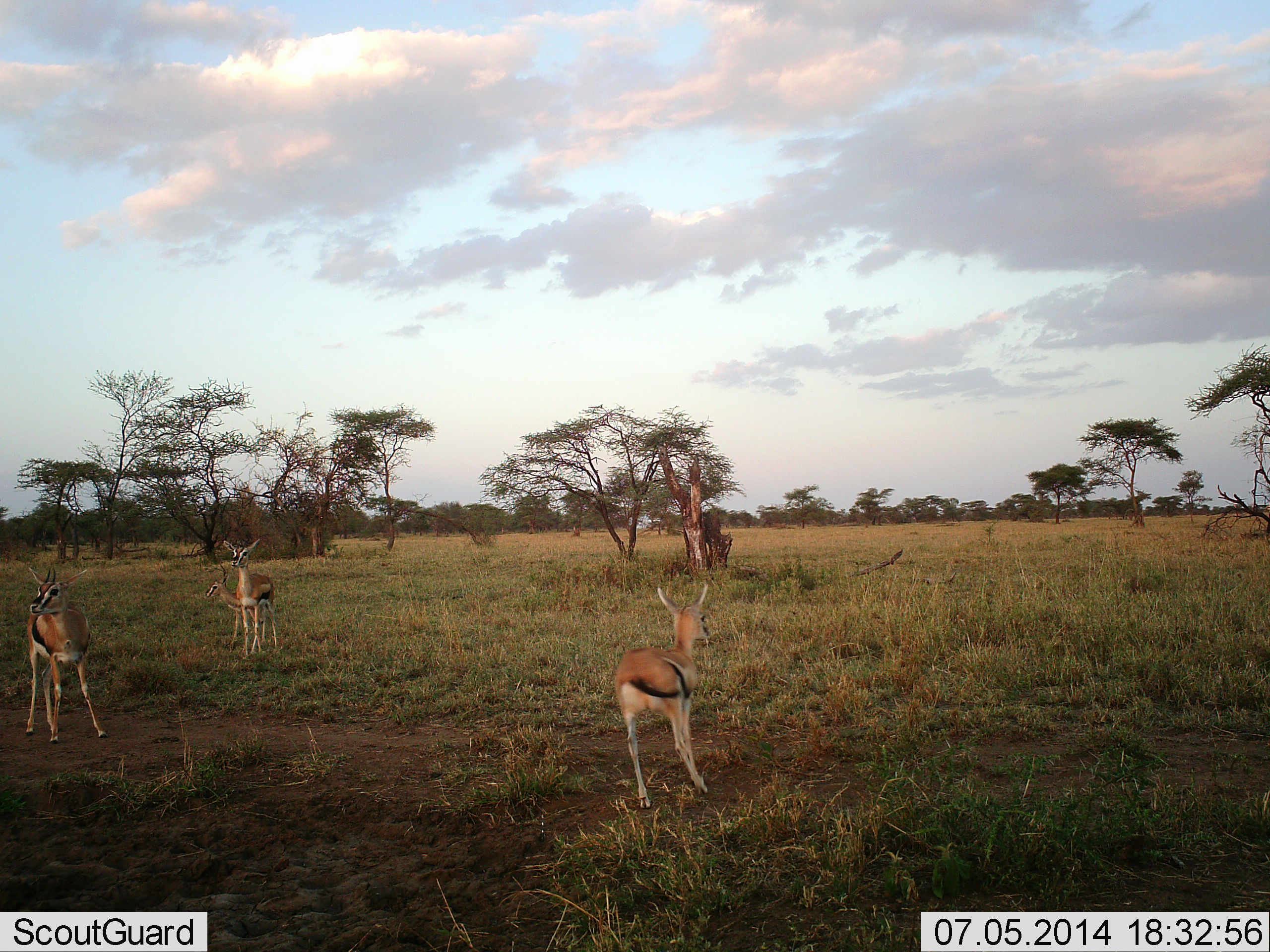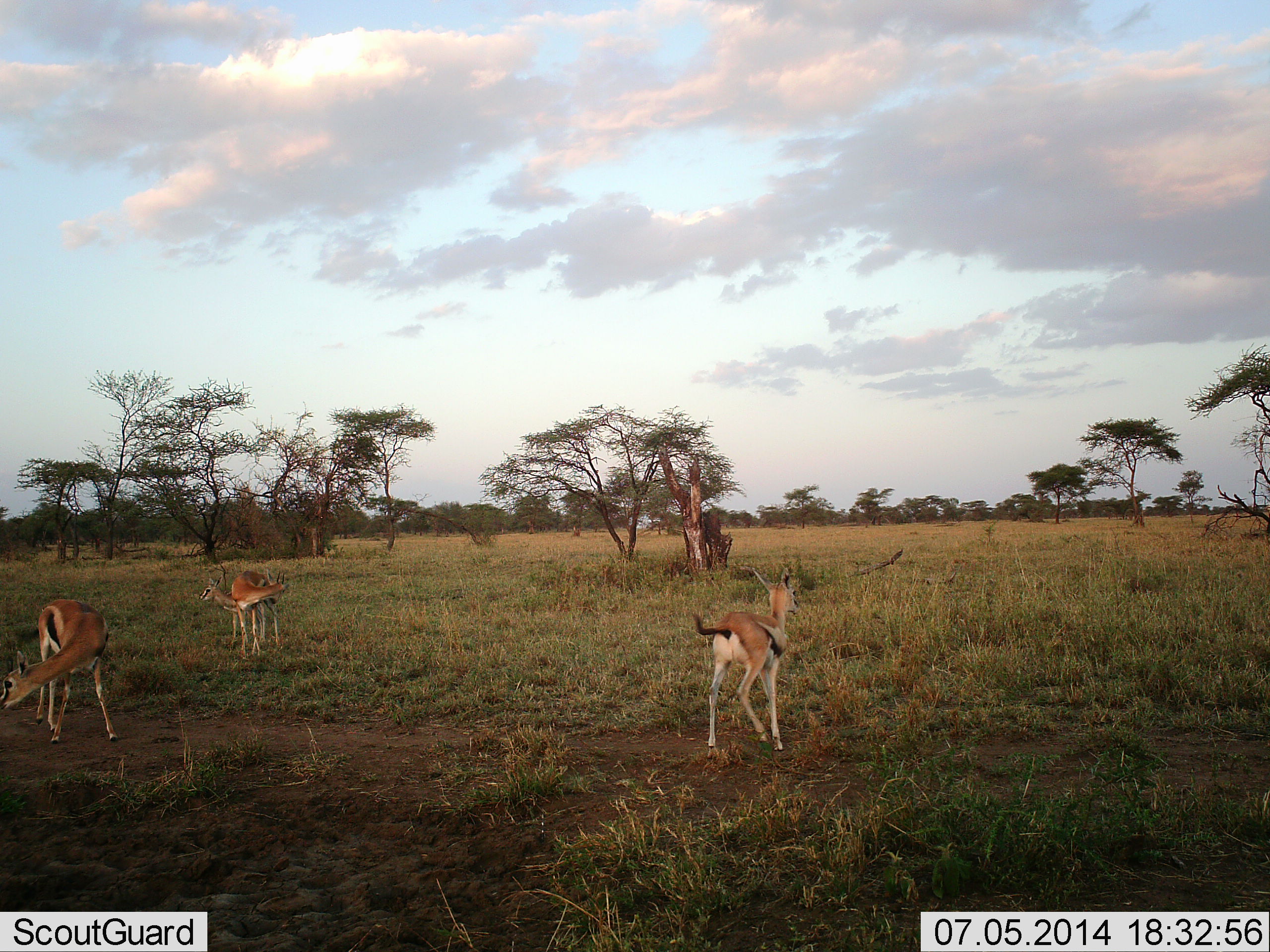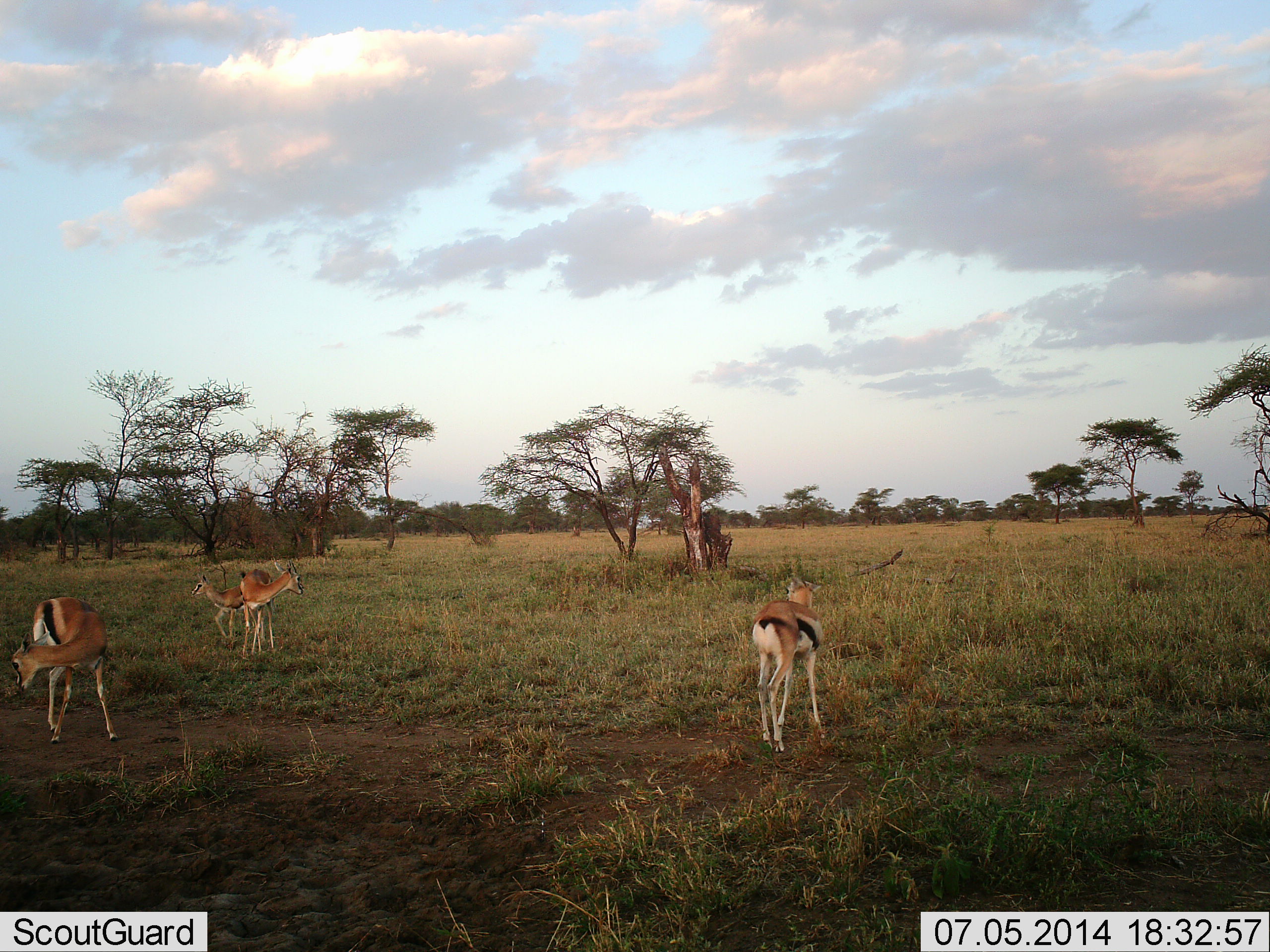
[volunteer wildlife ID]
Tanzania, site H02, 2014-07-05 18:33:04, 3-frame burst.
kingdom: Animalia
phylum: Chordata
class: Mammalia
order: Artiodactyla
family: Bovidae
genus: Eudorcas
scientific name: Eudorcas thomsonii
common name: thomson's gazelle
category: gazellethomsons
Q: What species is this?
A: Gazellethomsons (thomson's gazelle) (Eudorcas thomsonii).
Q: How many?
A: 4.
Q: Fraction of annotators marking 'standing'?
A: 60%.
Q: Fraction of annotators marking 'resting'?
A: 10%.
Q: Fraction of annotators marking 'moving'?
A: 60%.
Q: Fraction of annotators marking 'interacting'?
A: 0%.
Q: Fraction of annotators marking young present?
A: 60%.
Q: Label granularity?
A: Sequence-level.